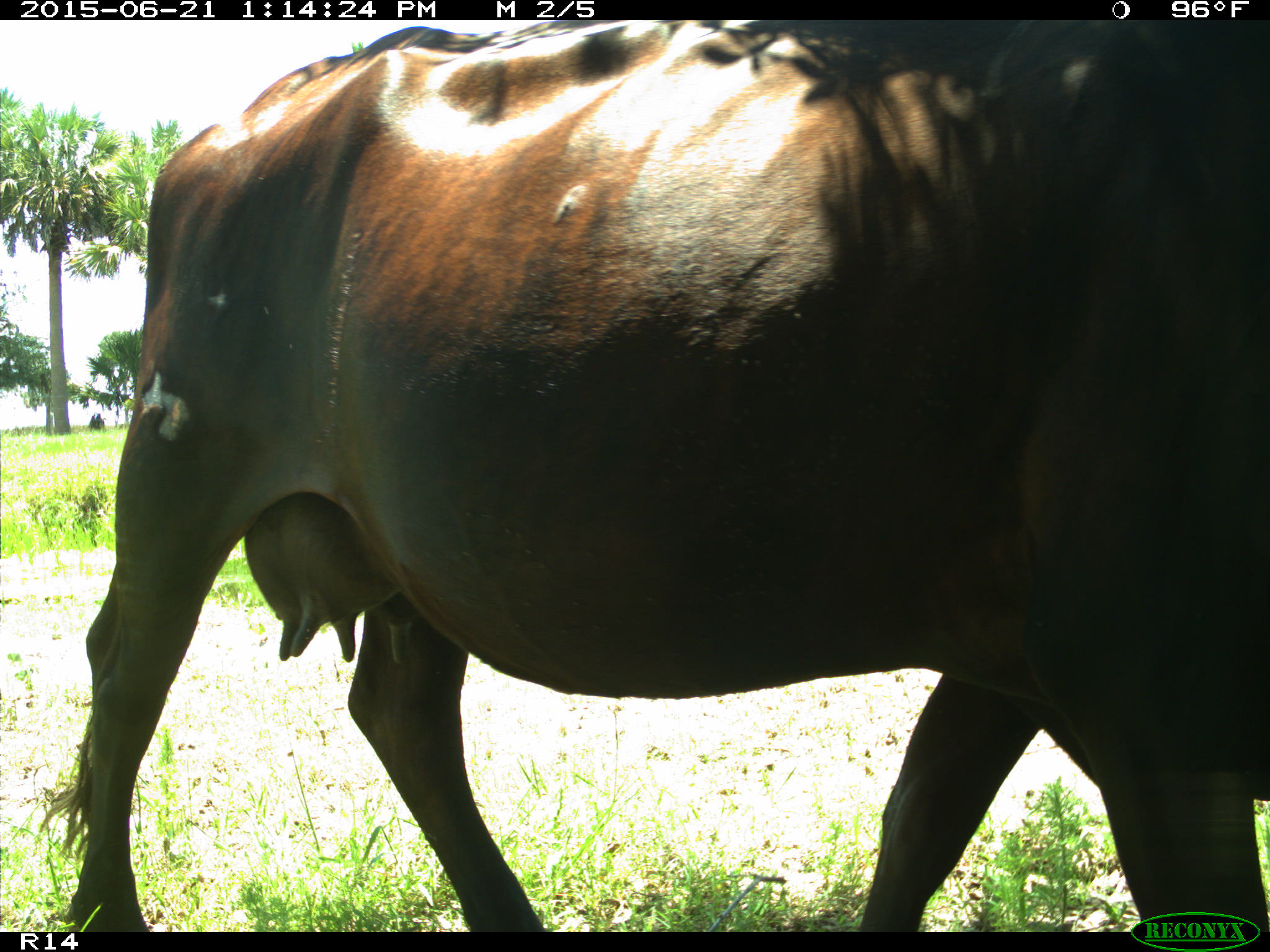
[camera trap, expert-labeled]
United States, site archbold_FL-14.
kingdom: Animalia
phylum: Chordata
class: Mammalia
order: Artiodactyla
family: Bovidae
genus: Bos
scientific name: Bos taurus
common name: domestic cow